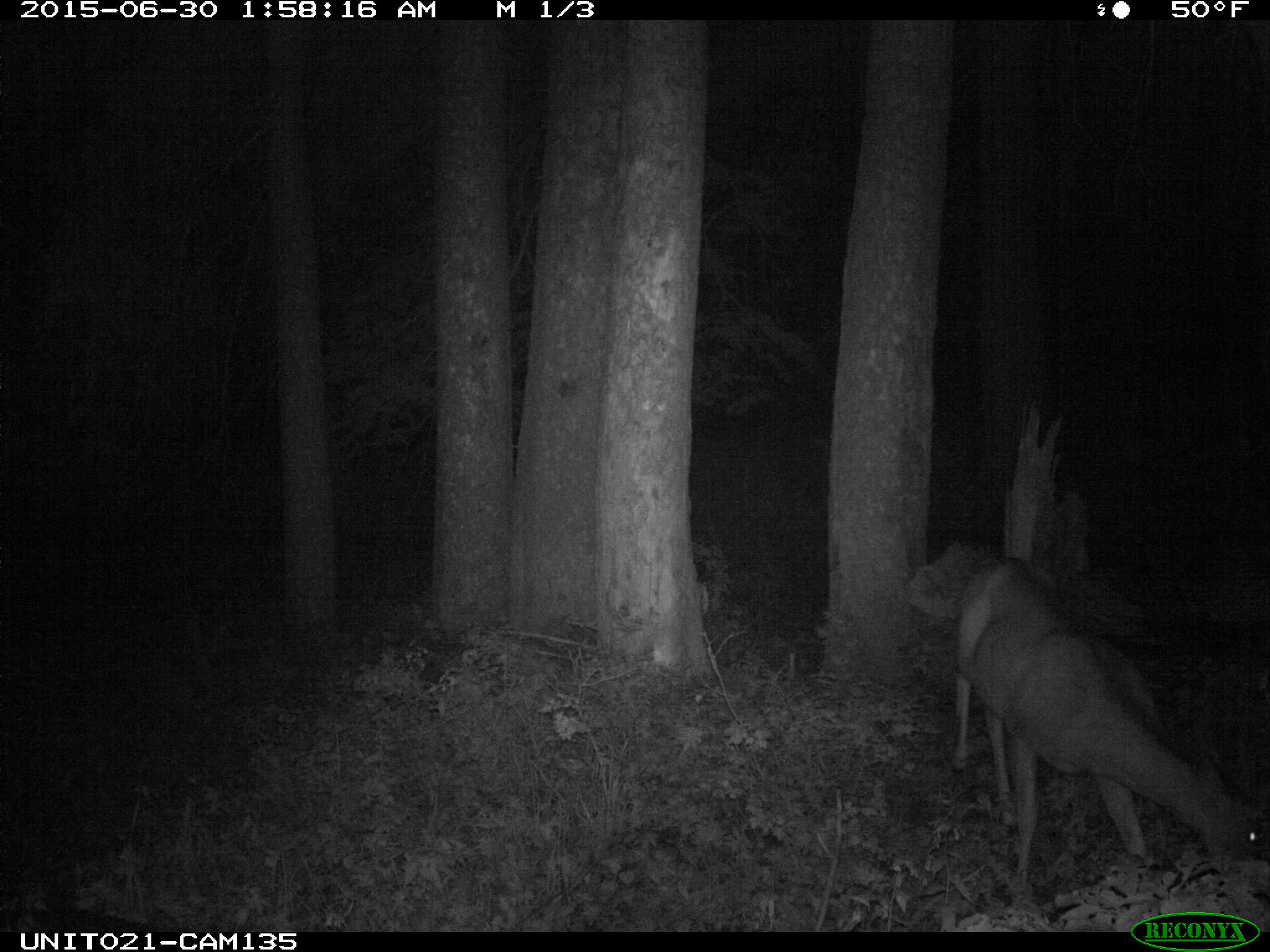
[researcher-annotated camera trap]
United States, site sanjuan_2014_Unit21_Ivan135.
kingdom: Animalia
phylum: Chordata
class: Mammalia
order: Artiodactyla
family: Cervidae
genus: Odocoileus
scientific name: Odocoileus hemionus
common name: mule deer